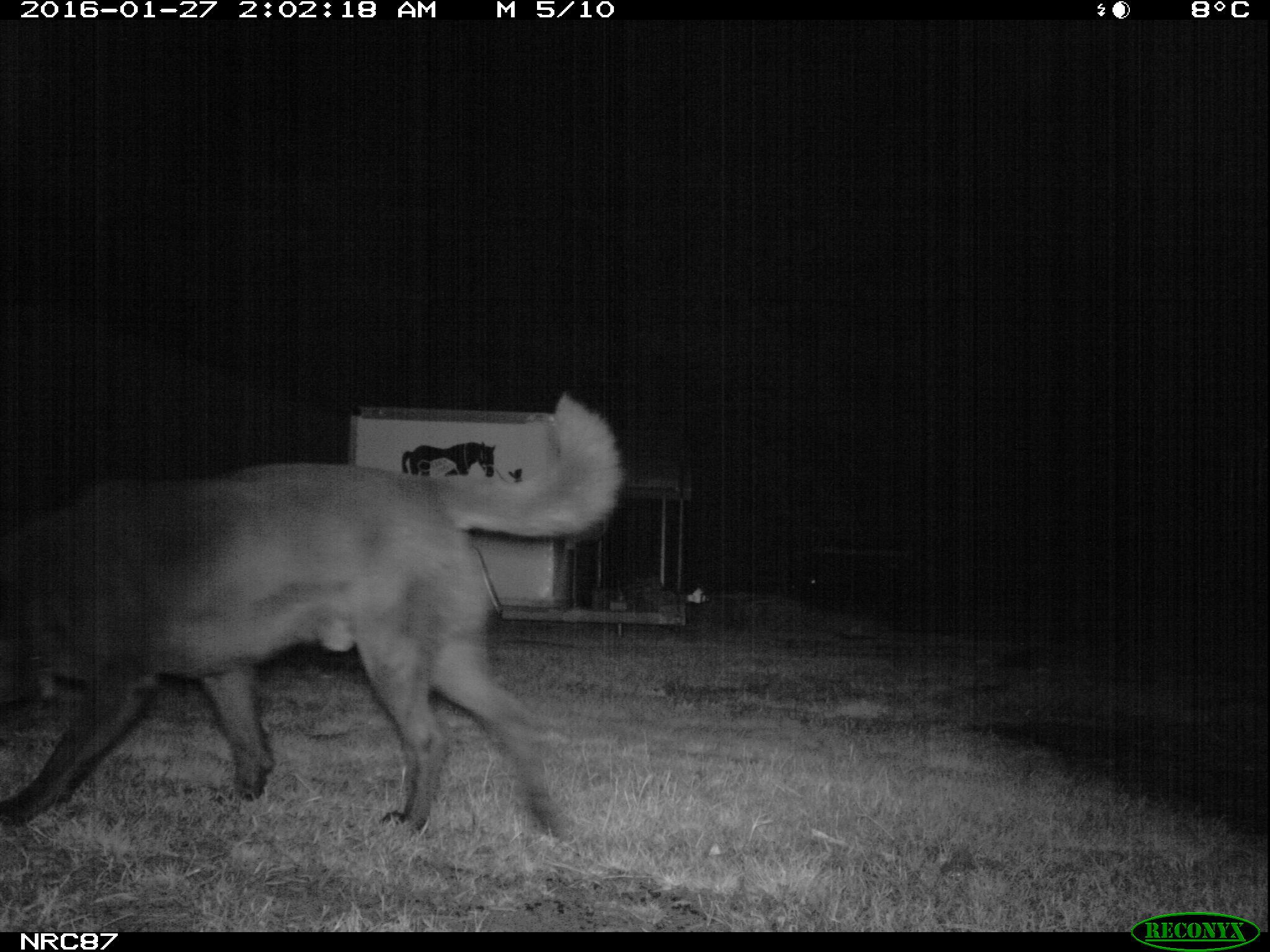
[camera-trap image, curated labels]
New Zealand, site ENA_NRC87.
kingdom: Animalia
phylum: Chordata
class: Mammalia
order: Carnivora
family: Canidae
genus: Canis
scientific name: Canis familiaris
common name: domestic dog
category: dog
Dog (domestic dog) (Canis familiaris).